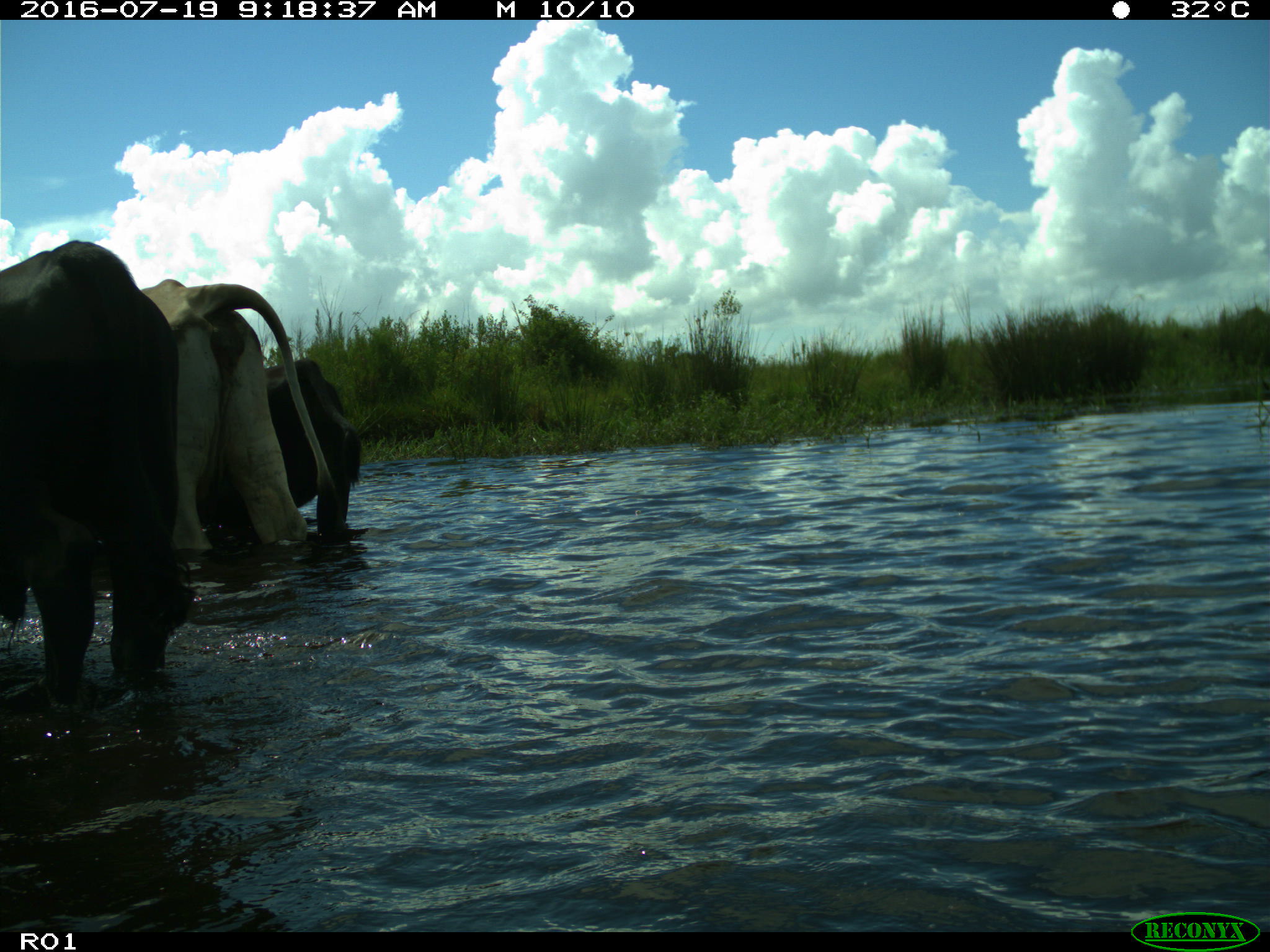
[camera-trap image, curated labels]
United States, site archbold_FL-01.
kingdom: Animalia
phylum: Chordata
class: Mammalia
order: Artiodactyla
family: Bovidae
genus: Bos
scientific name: Bos taurus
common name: domestic cow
Bos taurus (domestic cow).